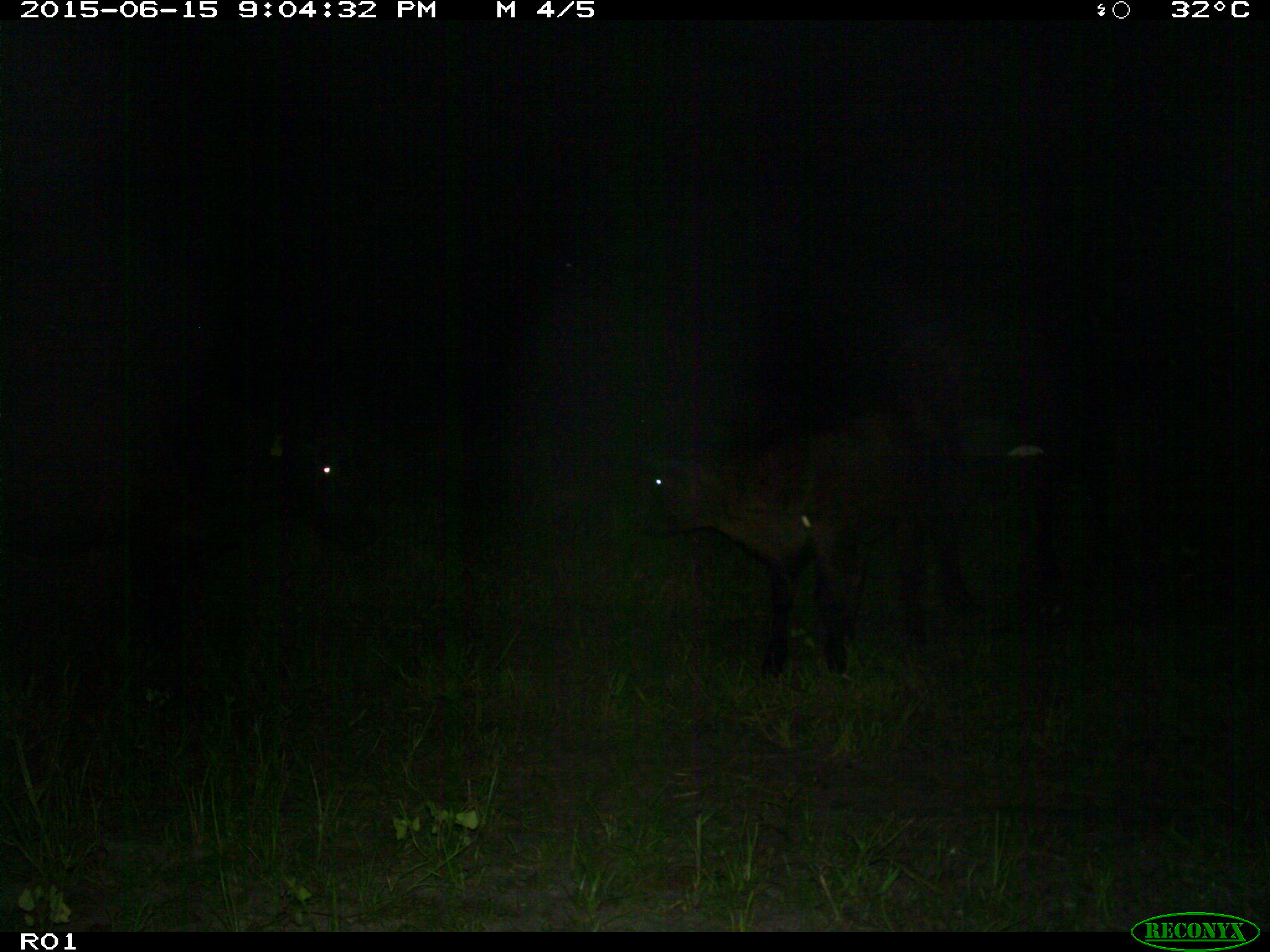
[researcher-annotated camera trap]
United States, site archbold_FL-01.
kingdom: Animalia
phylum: Chordata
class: Mammalia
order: Artiodactyla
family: Bovidae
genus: Bos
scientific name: Bos taurus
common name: domestic cow